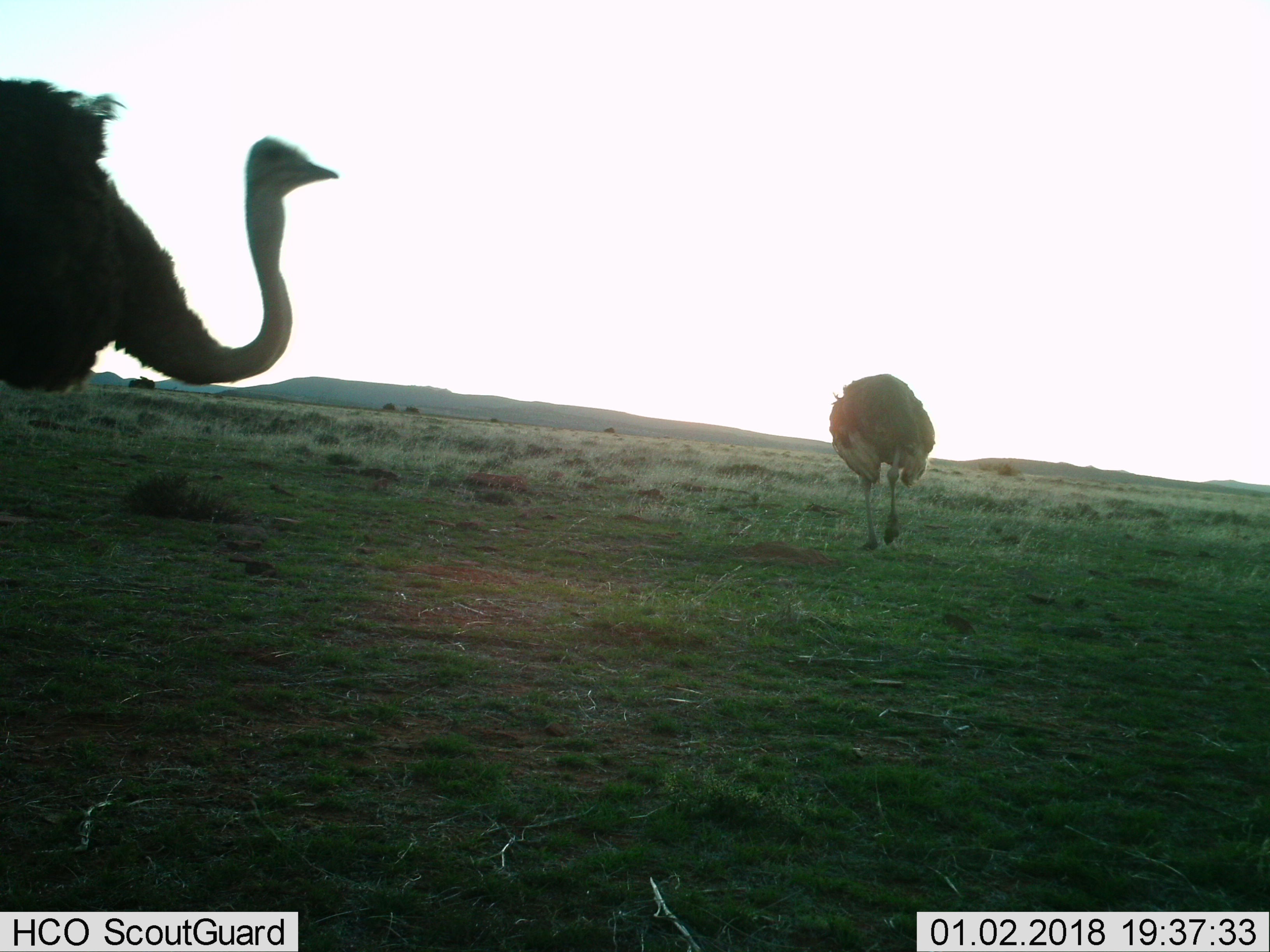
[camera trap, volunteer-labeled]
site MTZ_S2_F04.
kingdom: Animalia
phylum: Chordata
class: Aves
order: Struthioniformes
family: Struthionidae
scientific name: Struthionidae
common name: ostrich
Ostrich (Struthionidae), count 2. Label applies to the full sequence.